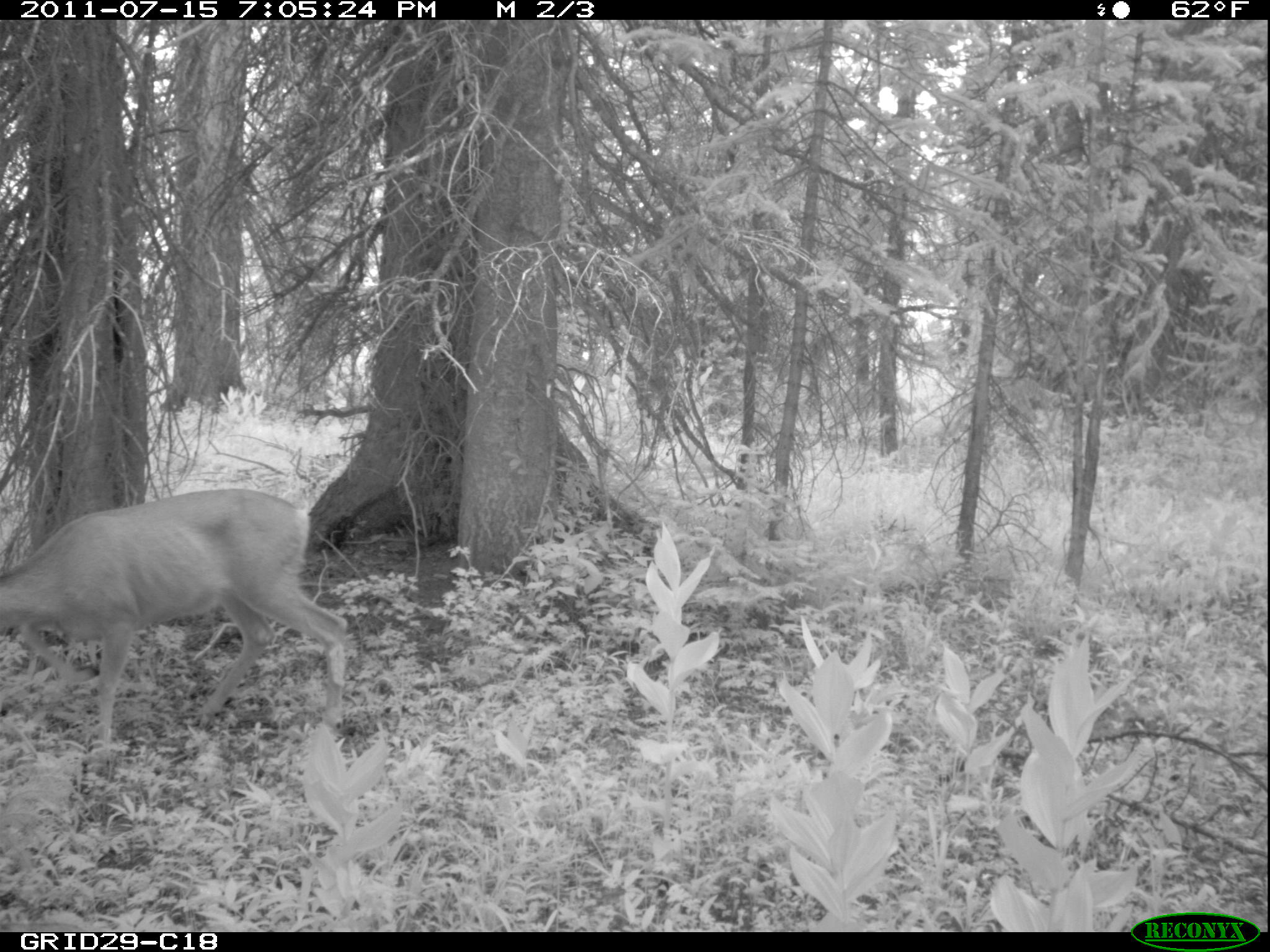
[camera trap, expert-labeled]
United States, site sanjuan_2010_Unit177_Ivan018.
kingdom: Animalia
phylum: Chordata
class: Mammalia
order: Artiodactyla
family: Cervidae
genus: Odocoileus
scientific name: Odocoileus hemionus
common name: mule deer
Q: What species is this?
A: Odocoileus hemionus (mule deer).